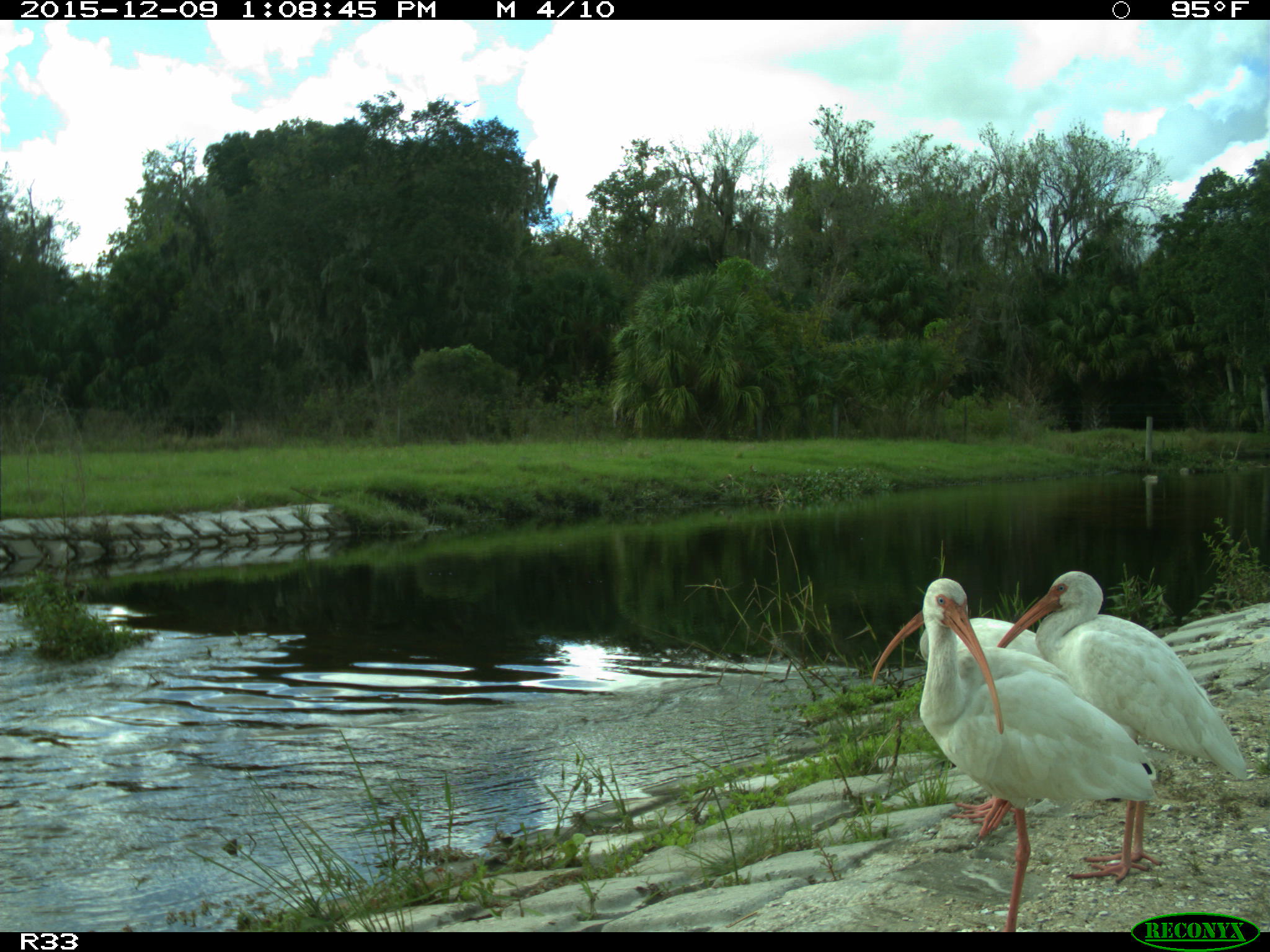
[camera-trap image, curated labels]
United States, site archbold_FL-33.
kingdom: Animalia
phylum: Chordata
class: Aves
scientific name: Aves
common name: birds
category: unidentified bird